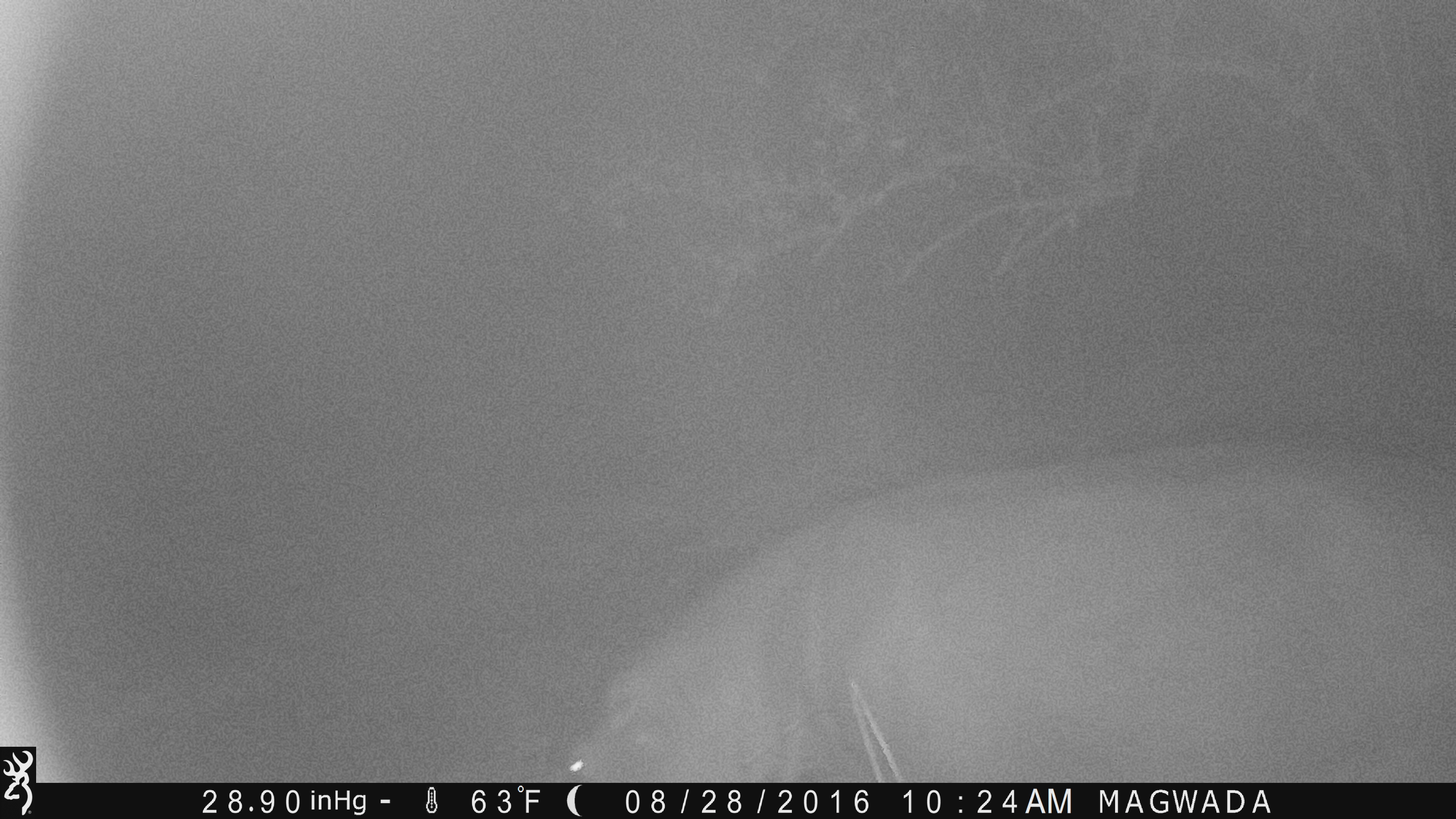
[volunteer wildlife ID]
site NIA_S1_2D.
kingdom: Animalia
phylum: Chordata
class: Mammalia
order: Artiodactyla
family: Hippopotamidae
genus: Hippopotamus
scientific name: Hippopotamus amphibius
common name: hippopotamus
Hippopotamus (Hippopotamus amphibius), count 1. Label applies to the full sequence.